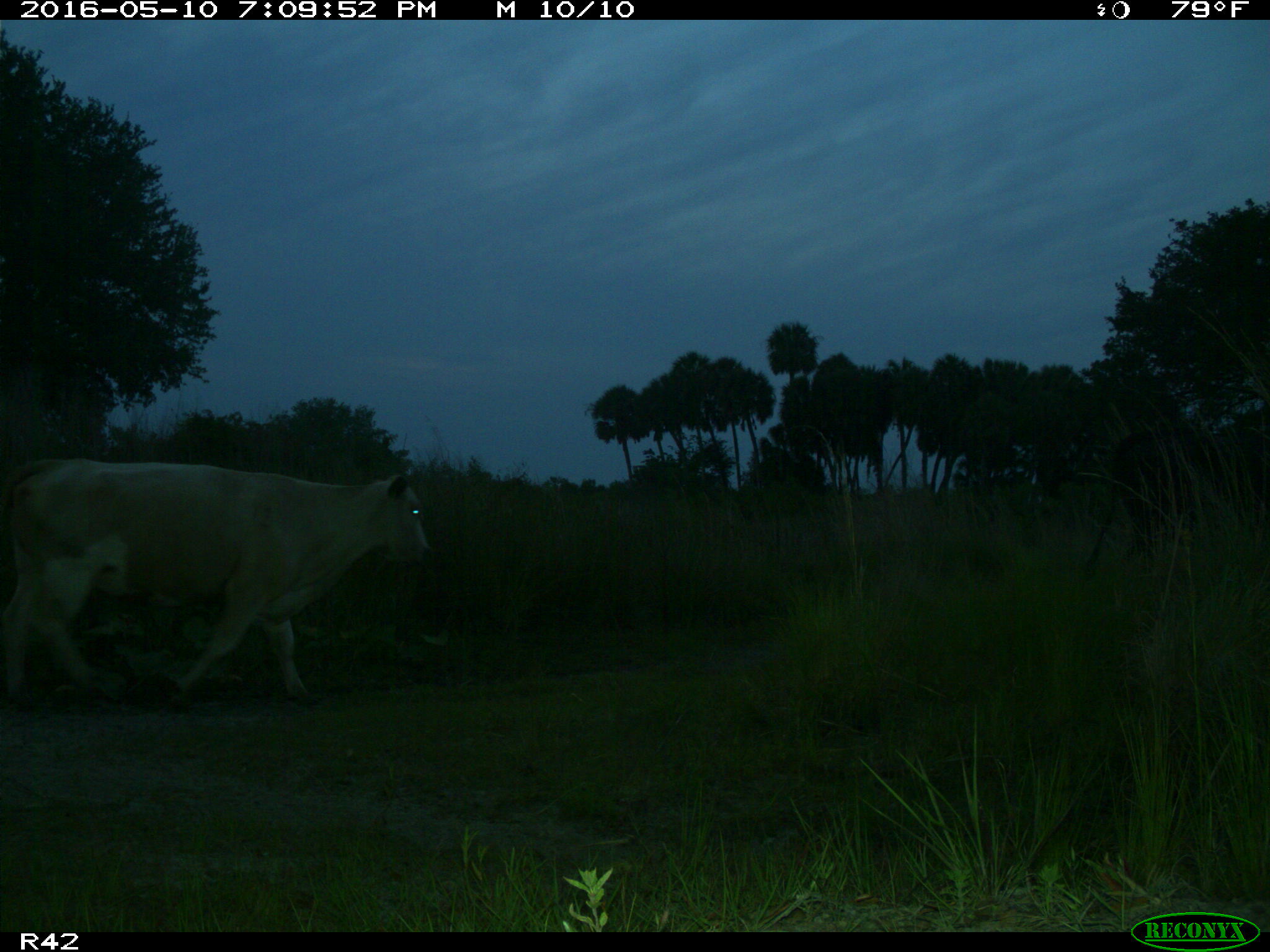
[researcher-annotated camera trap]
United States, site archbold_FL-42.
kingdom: Animalia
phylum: Chordata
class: Mammalia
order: Artiodactyla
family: Bovidae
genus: Bos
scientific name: Bos taurus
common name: domestic cow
Bos taurus (domestic cow).